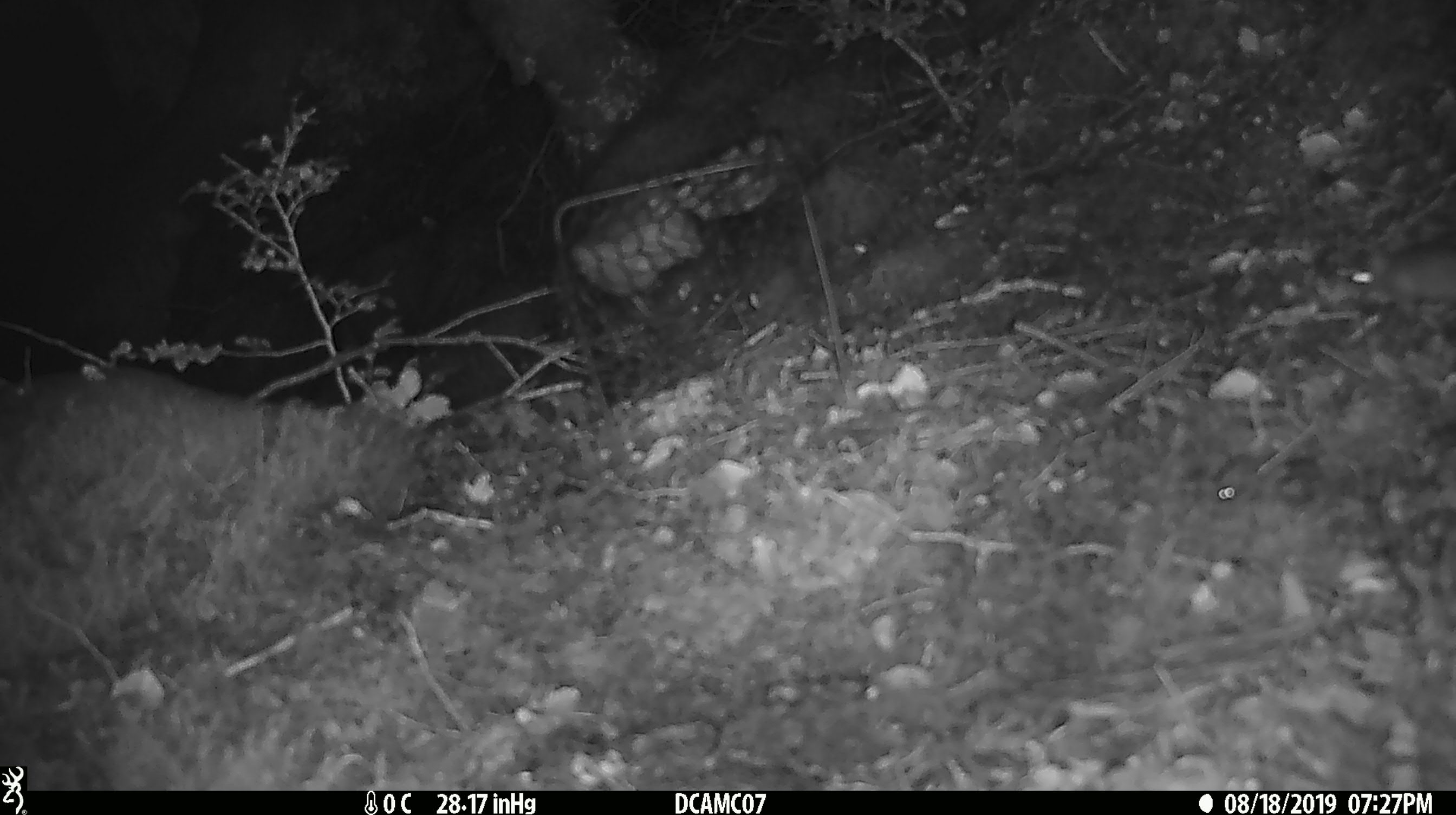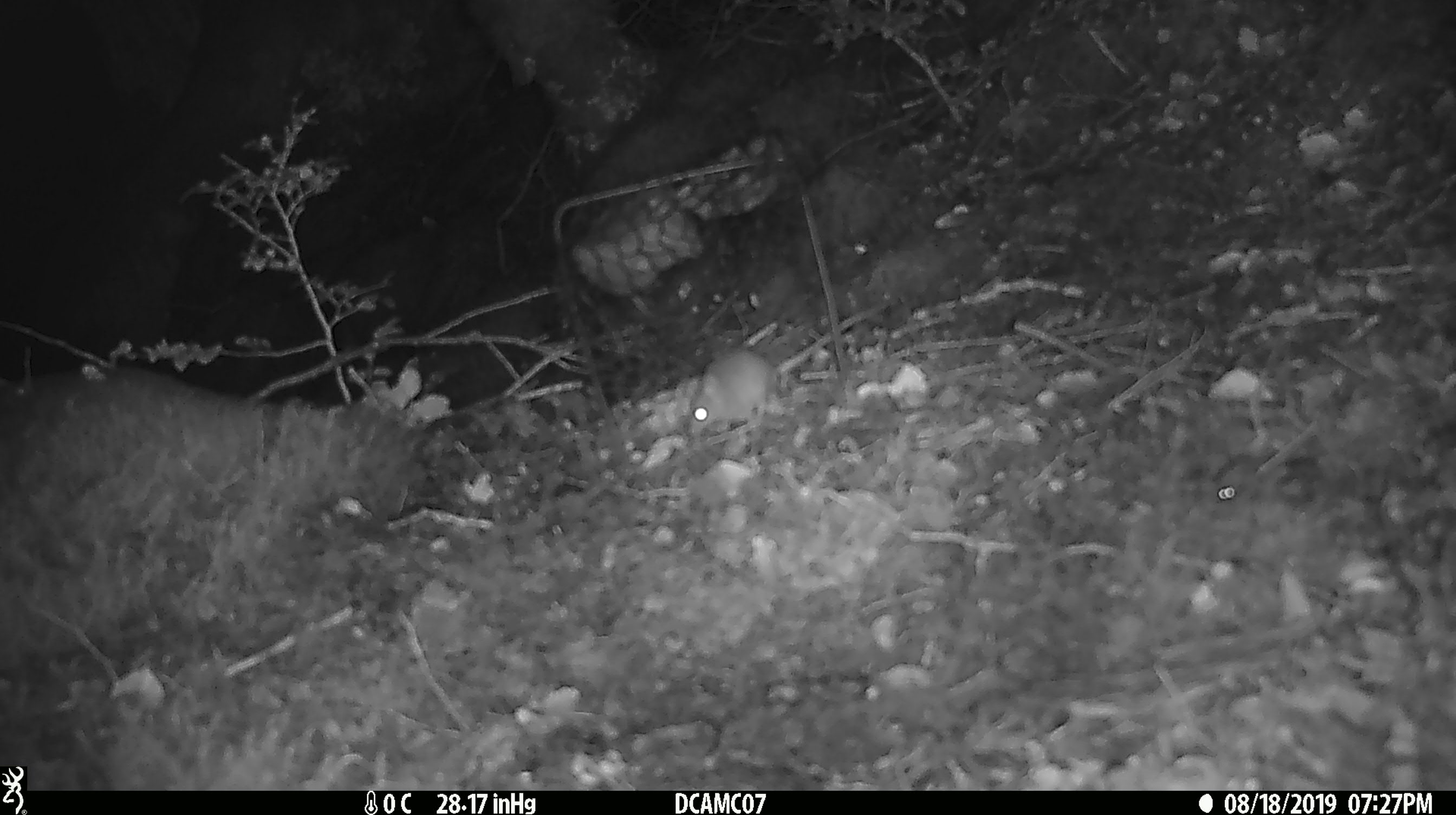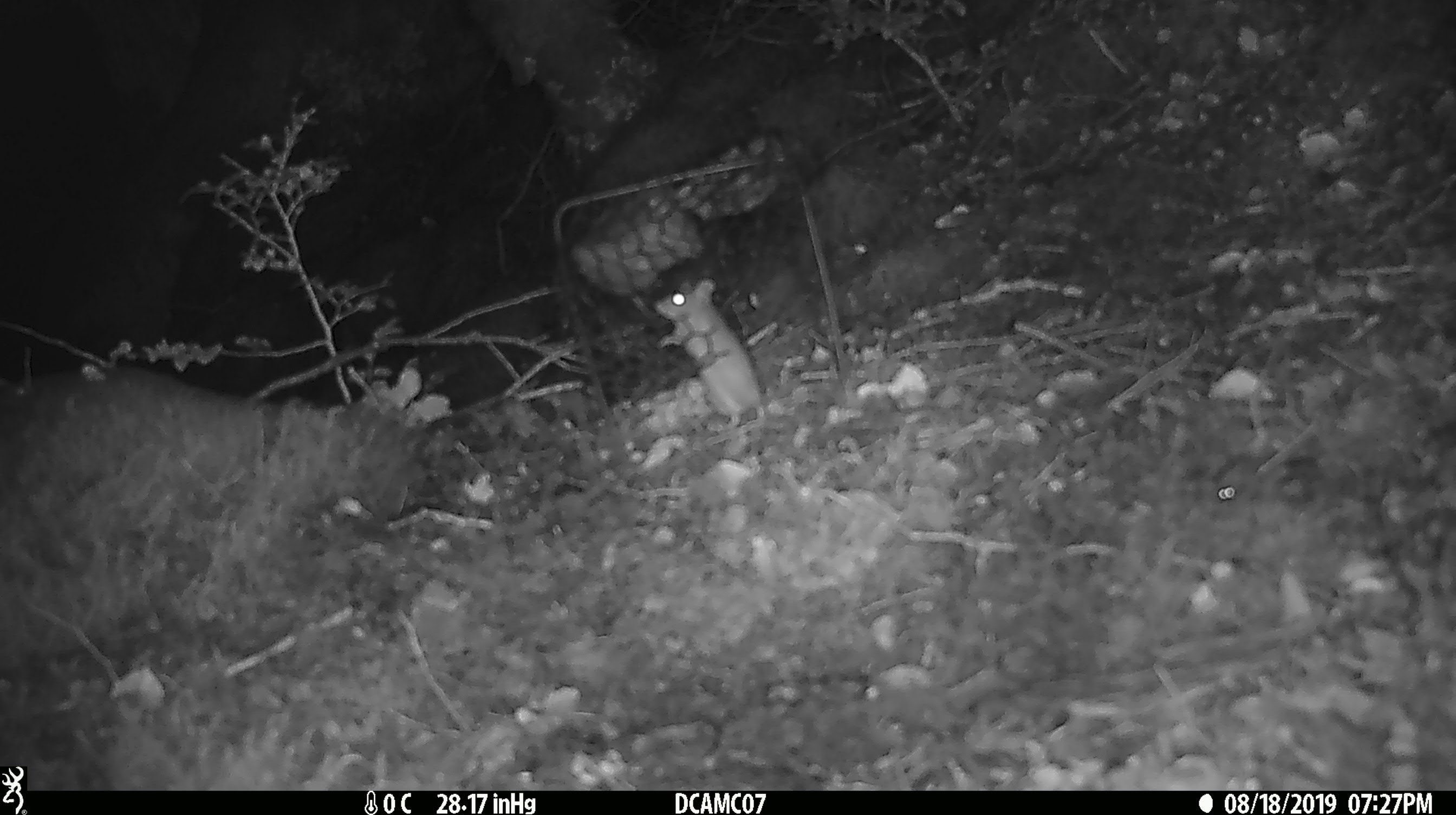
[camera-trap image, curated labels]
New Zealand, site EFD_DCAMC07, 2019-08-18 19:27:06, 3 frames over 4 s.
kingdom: Animalia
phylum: Chordata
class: Mammalia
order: Rodentia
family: Muridae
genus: Mus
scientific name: Mus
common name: mouse